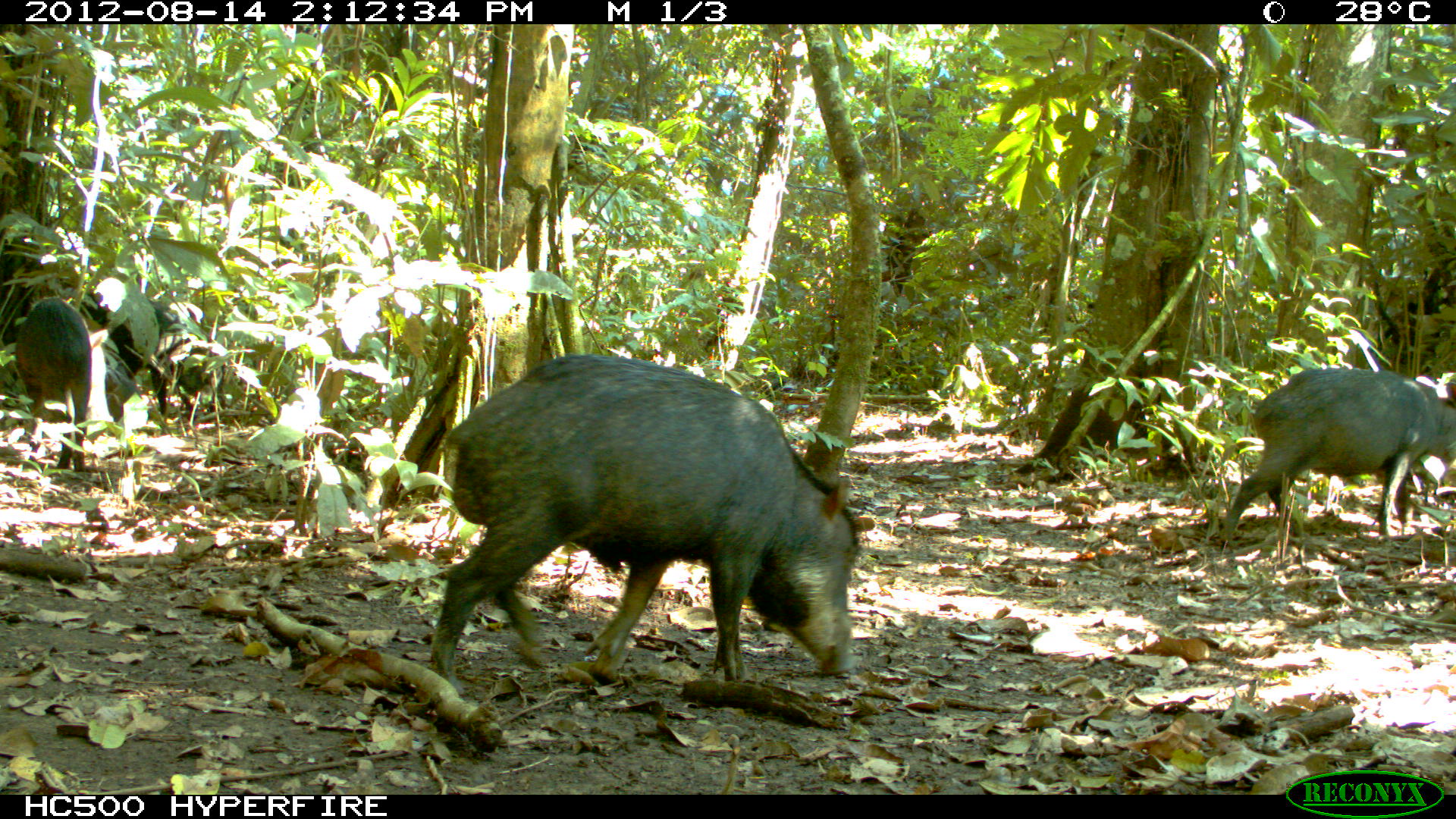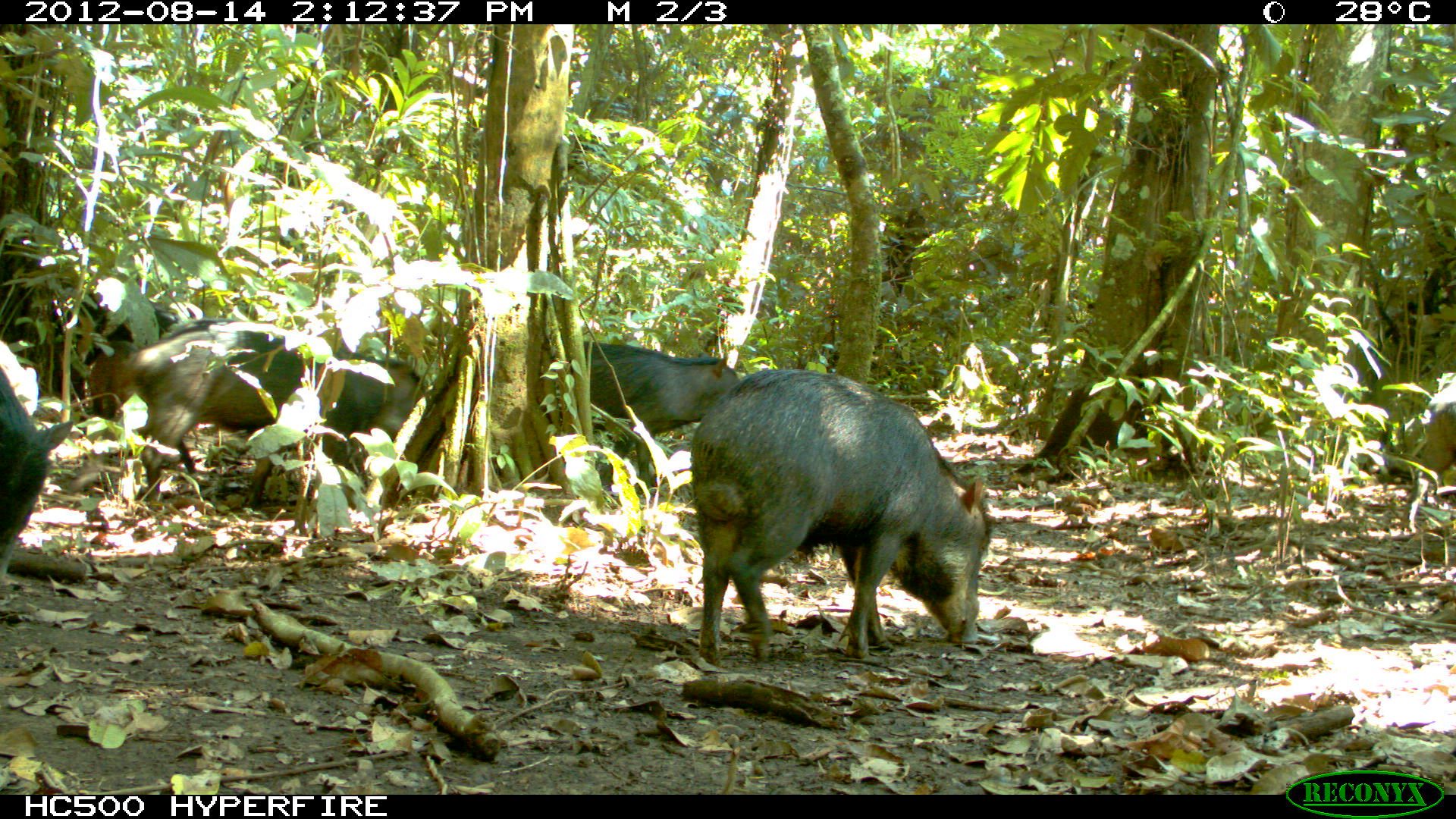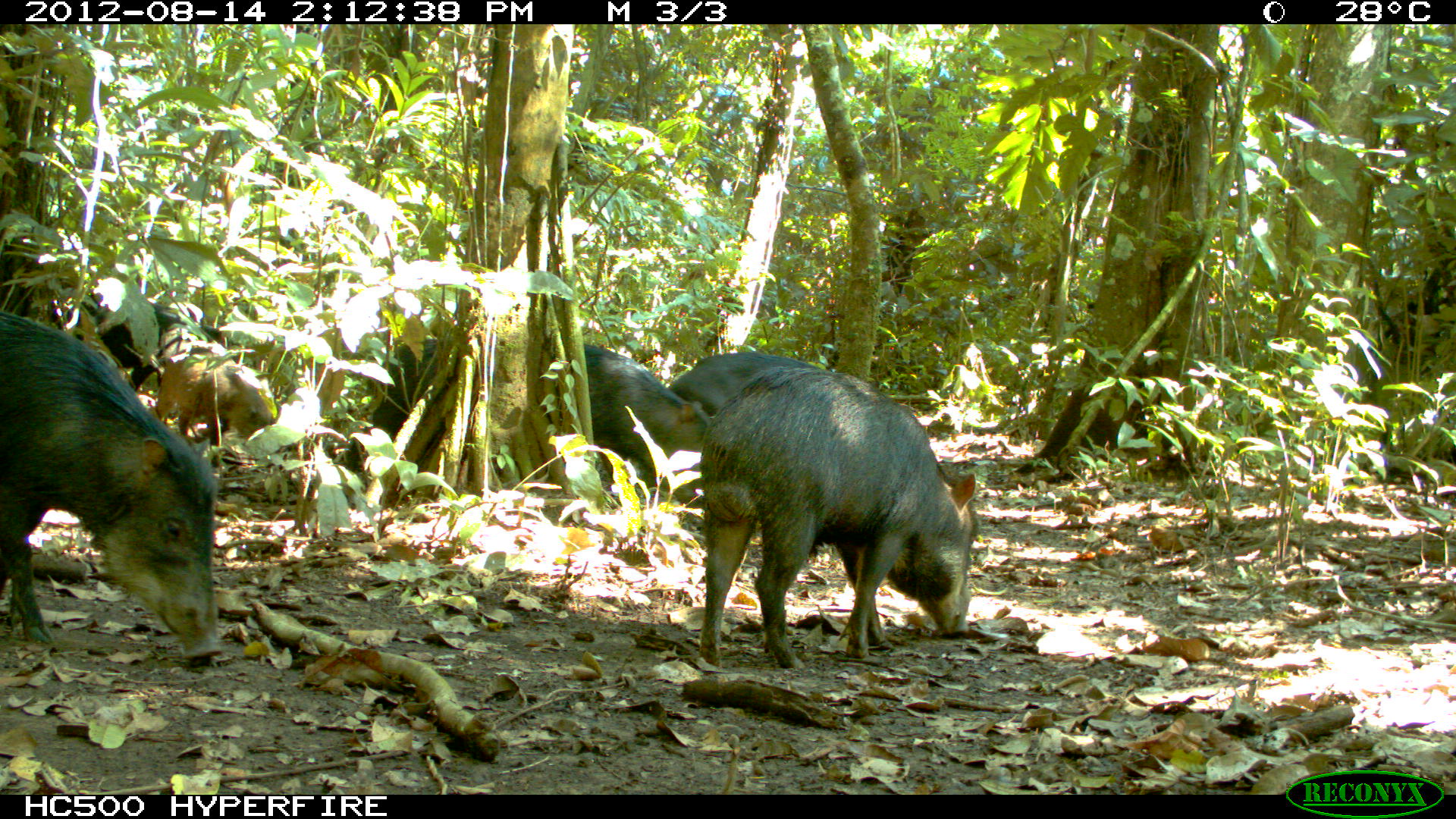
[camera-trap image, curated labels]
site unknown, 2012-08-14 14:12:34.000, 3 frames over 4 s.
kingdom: Animalia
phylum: Chordata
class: Mammalia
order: Artiodactyla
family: Tayassuidae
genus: Tayassu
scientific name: Tayassu pecari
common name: white-lipped peccary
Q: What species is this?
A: Tayassu pecari (white-lipped peccary).